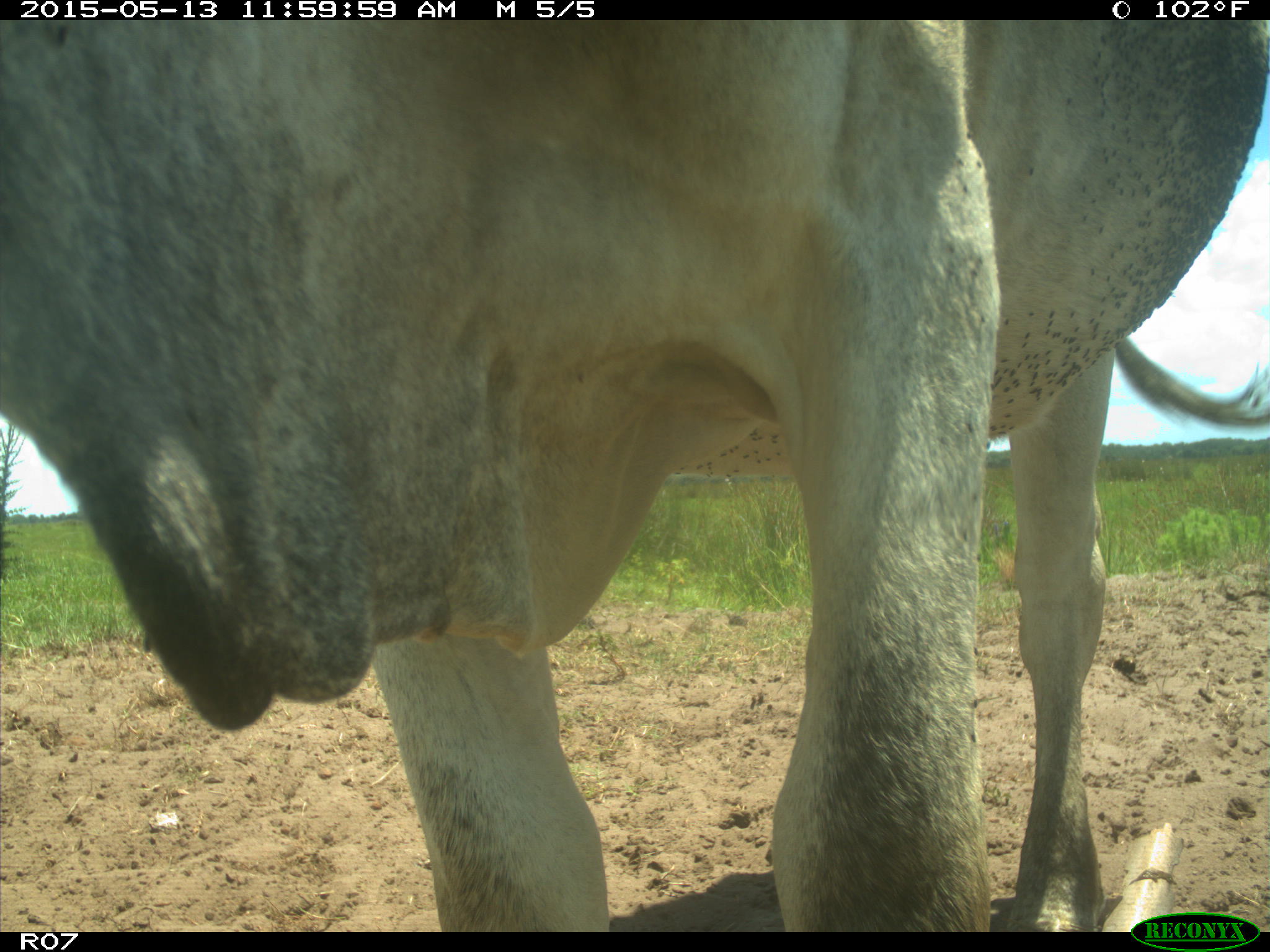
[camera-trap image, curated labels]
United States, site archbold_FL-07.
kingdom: Animalia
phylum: Chordata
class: Mammalia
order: Artiodactyla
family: Bovidae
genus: Bos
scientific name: Bos taurus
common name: domestic cow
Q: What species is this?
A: Bos taurus (domestic cow).